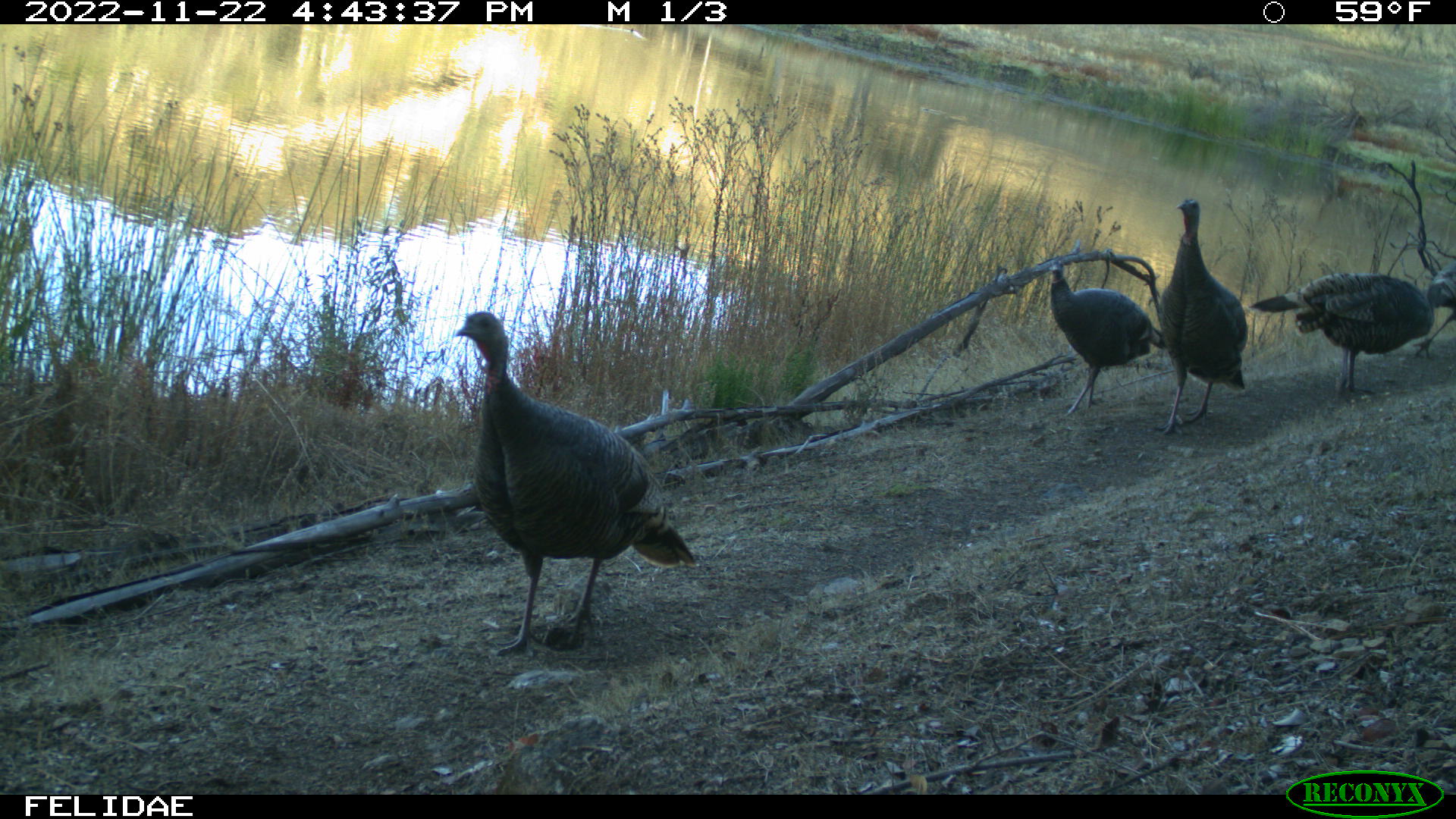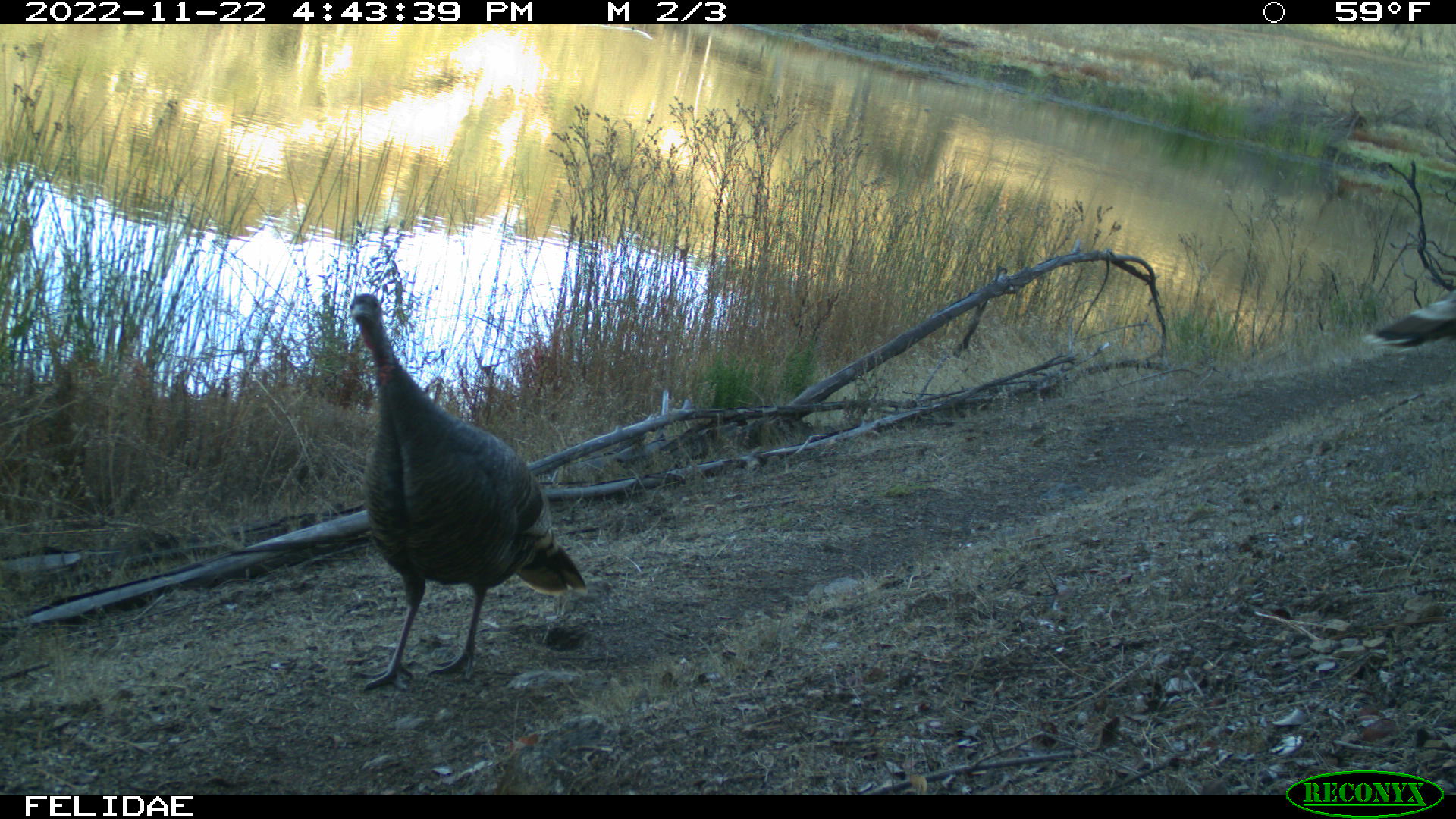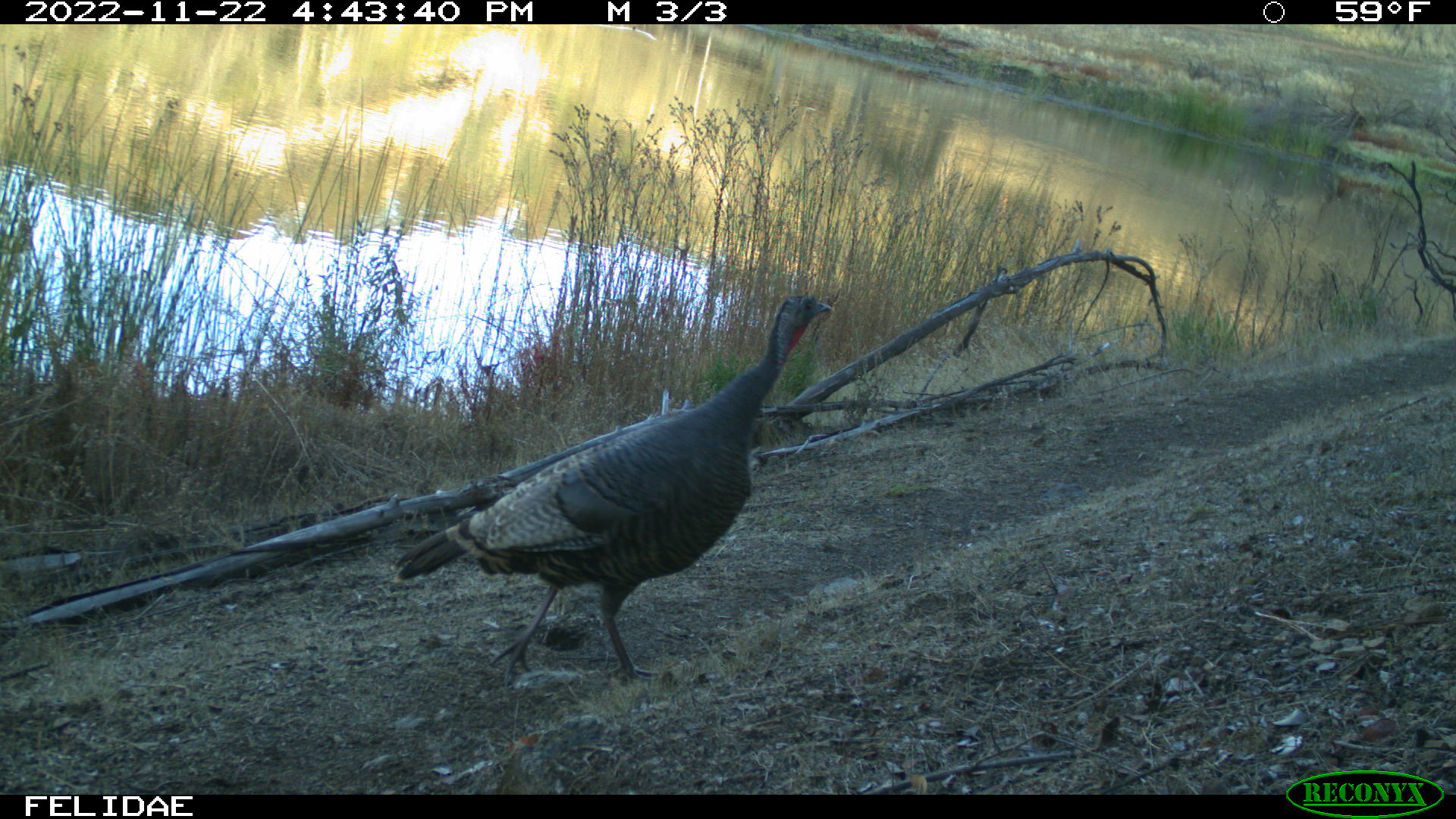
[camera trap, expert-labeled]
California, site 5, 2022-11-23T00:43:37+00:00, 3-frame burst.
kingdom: Animalia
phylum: Chordata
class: Aves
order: Galliformes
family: Phasianidae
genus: Meleagris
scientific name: Meleagris gallopavo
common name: turkey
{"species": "turkey (Meleagris gallopavo)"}